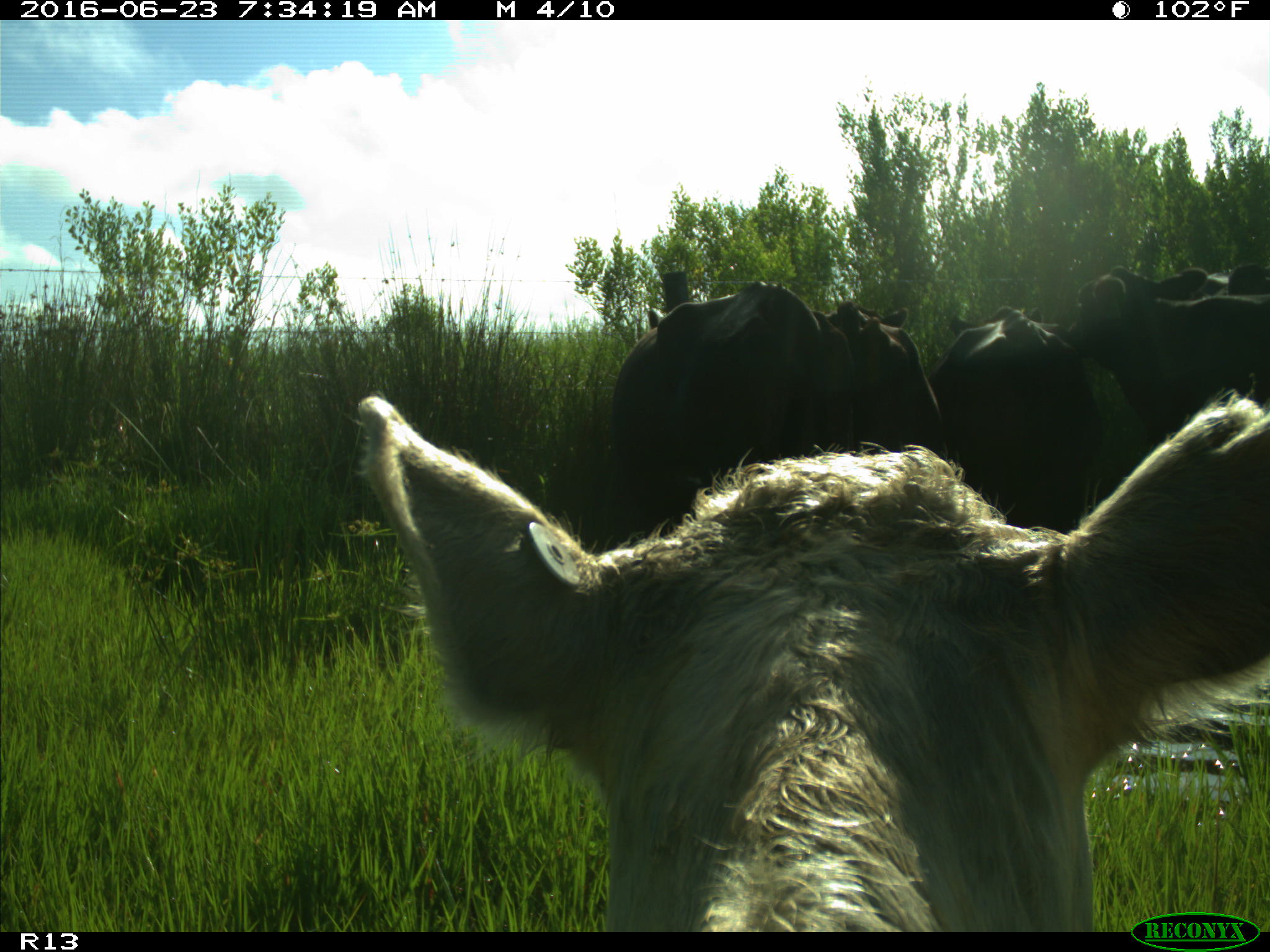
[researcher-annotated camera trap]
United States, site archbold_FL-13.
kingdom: Animalia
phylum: Chordata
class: Mammalia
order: Artiodactyla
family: Bovidae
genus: Bos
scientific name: Bos taurus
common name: domestic cow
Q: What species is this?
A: Bos taurus (domestic cow).